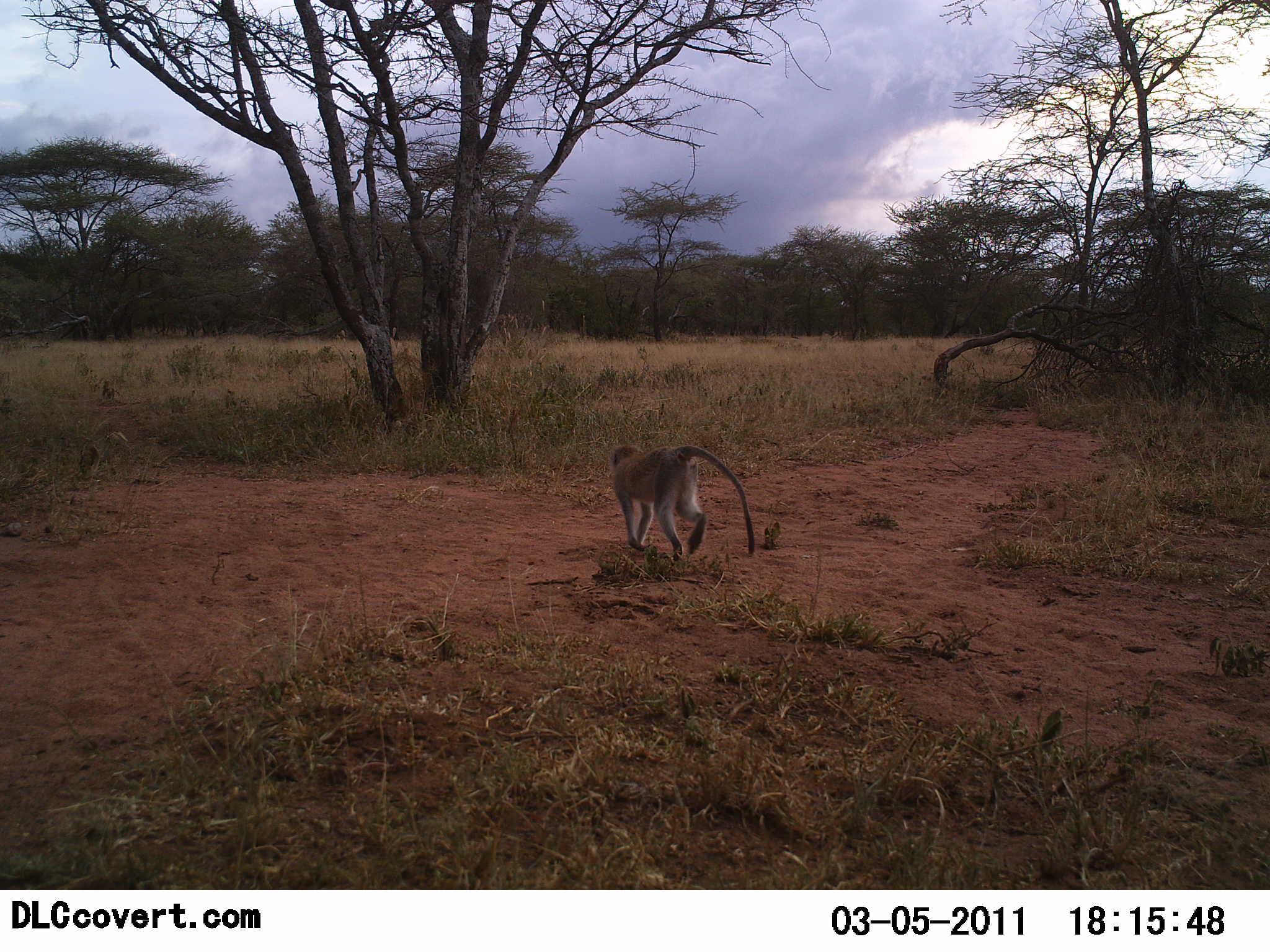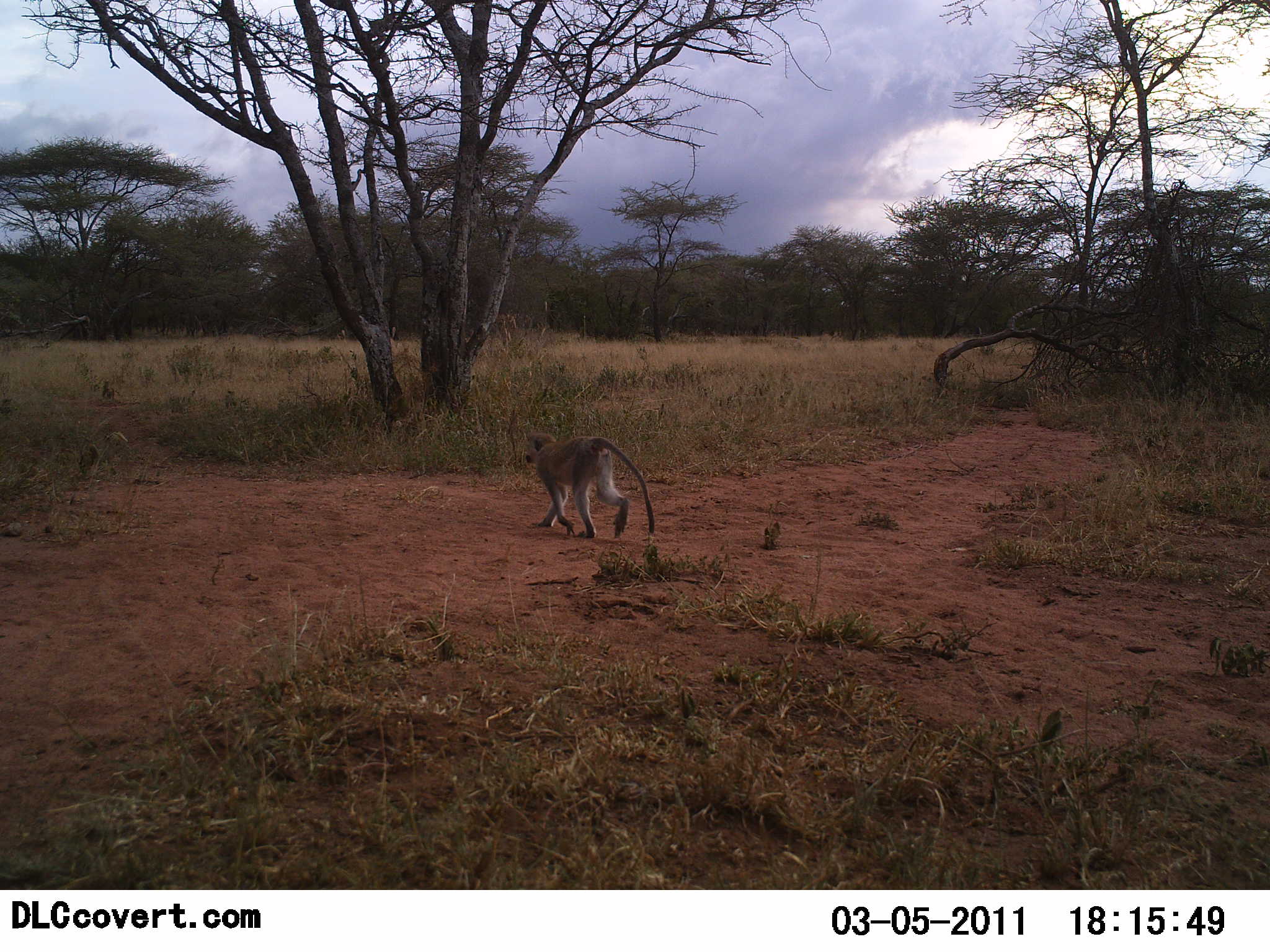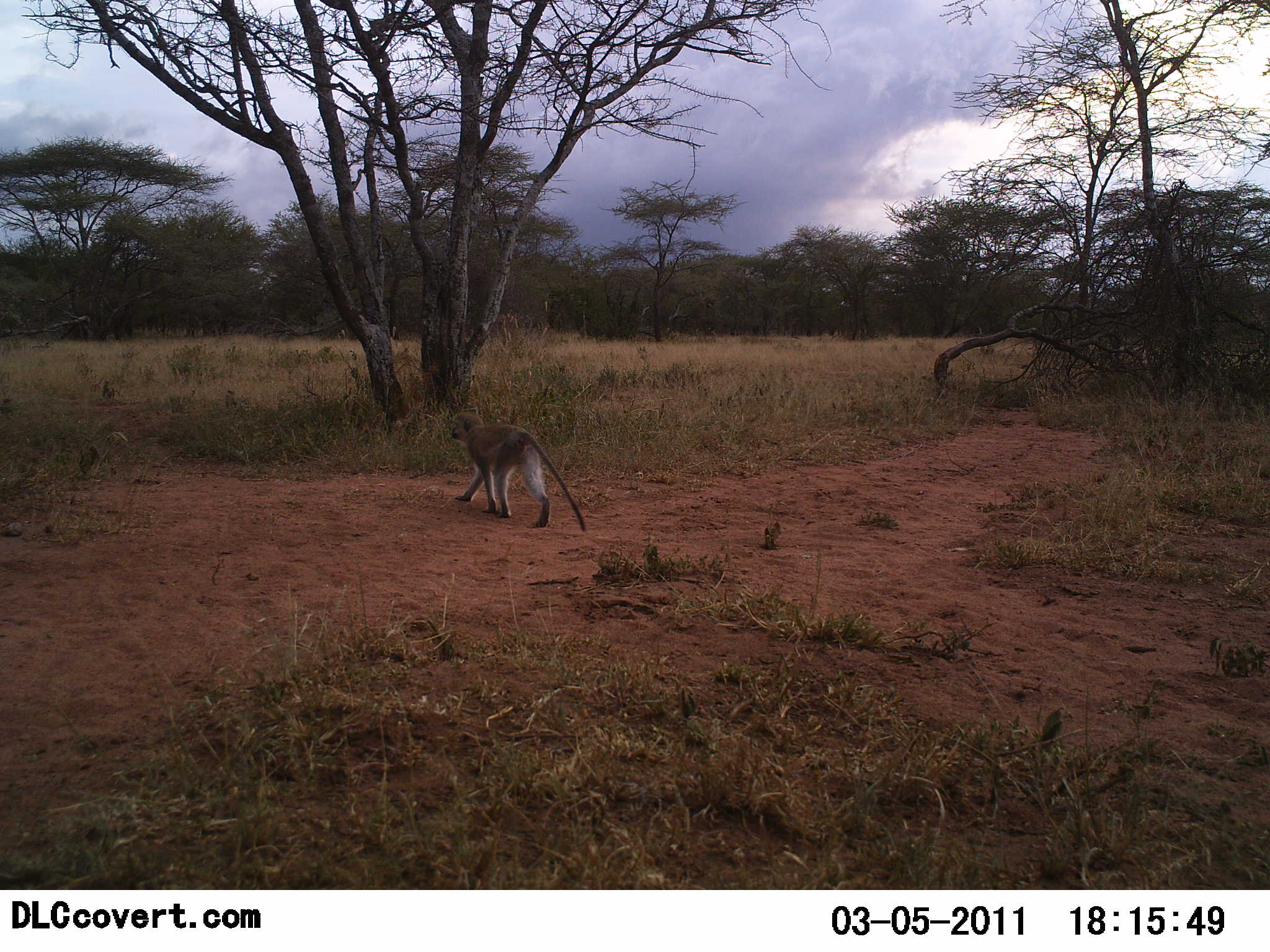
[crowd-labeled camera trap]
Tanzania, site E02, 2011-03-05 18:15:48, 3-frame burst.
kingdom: Animalia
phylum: Chordata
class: Mammalia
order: Primates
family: Cercopithecidae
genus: Chlorocebus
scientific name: Chlorocebus pygerythrus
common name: vervet monkey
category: monkeyvervet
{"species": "monkeyvervet (vervet monkey) (Chlorocebus pygerythrus)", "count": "1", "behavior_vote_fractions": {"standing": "0%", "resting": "0%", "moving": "100%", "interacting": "0%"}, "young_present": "0%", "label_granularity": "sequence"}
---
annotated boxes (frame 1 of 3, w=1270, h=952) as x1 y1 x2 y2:
animal: 609 443 757 559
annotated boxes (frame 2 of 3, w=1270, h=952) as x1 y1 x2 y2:
animal: 522 427 658 540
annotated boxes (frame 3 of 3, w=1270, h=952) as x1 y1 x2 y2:
animal: 451 409 587 532